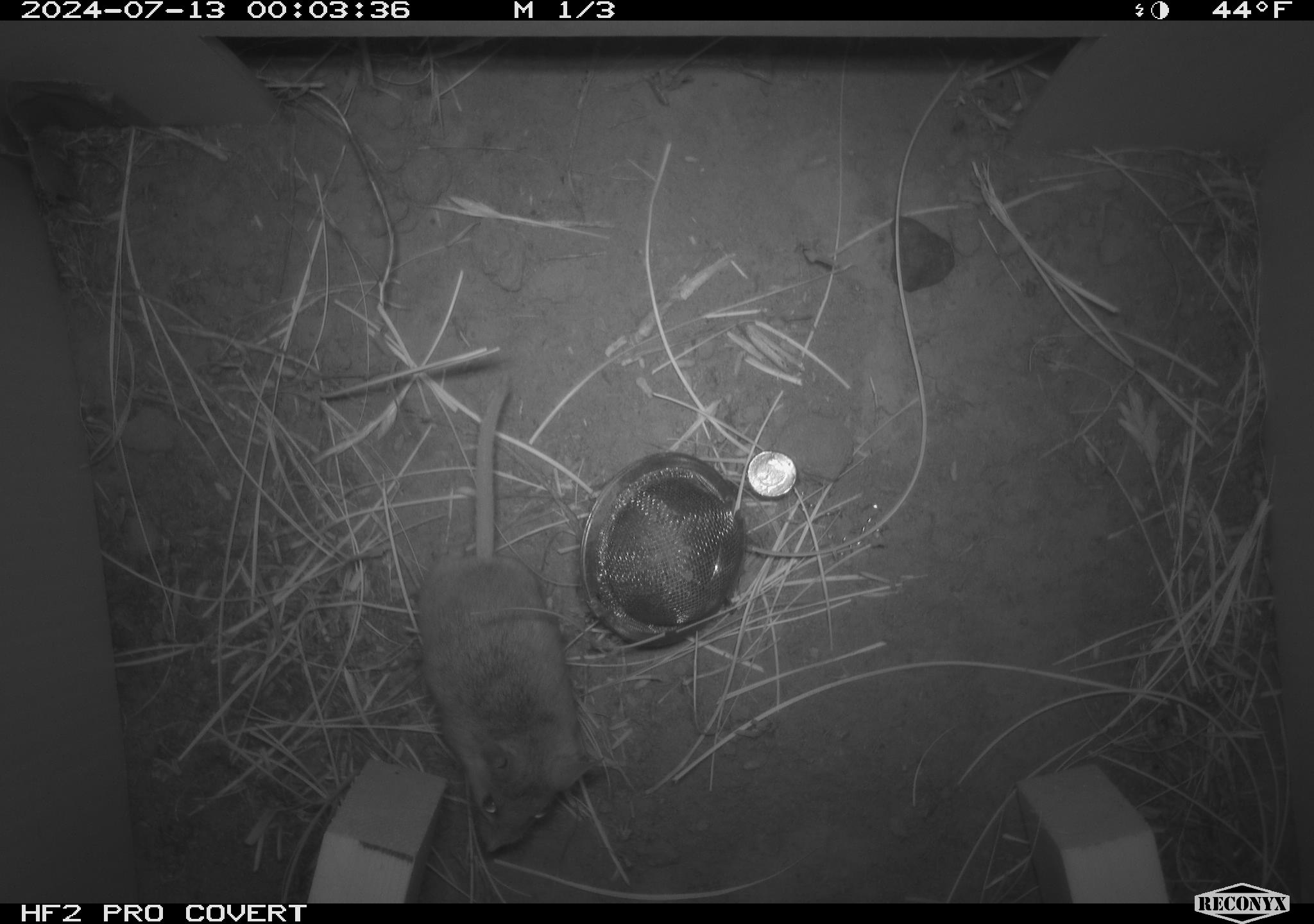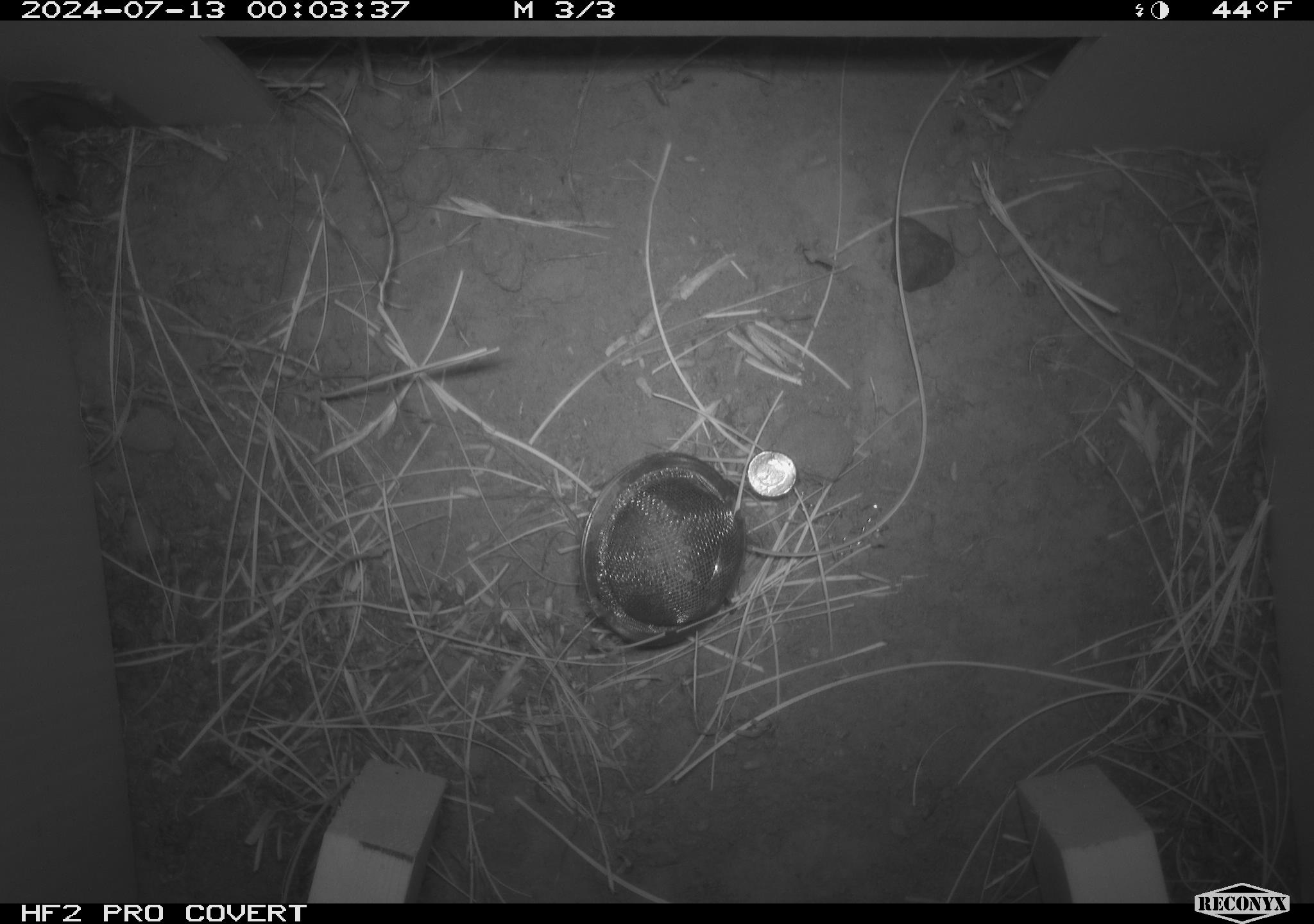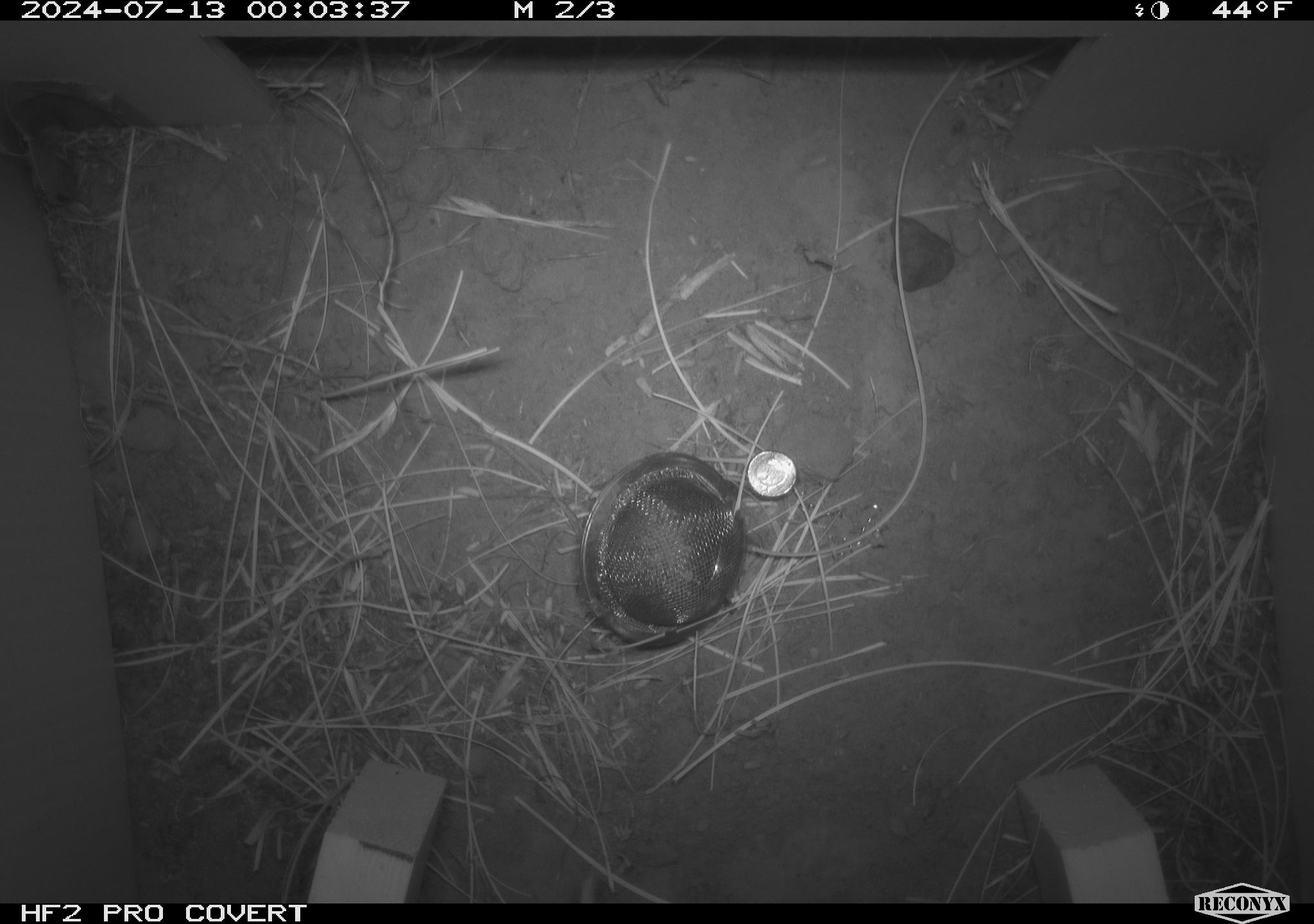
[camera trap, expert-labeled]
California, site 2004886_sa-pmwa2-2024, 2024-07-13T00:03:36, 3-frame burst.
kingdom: Animalia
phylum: Chordata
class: Mammalia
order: Rodentia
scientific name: Rodentia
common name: mouse species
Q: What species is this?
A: Mouse species (Rodentia).